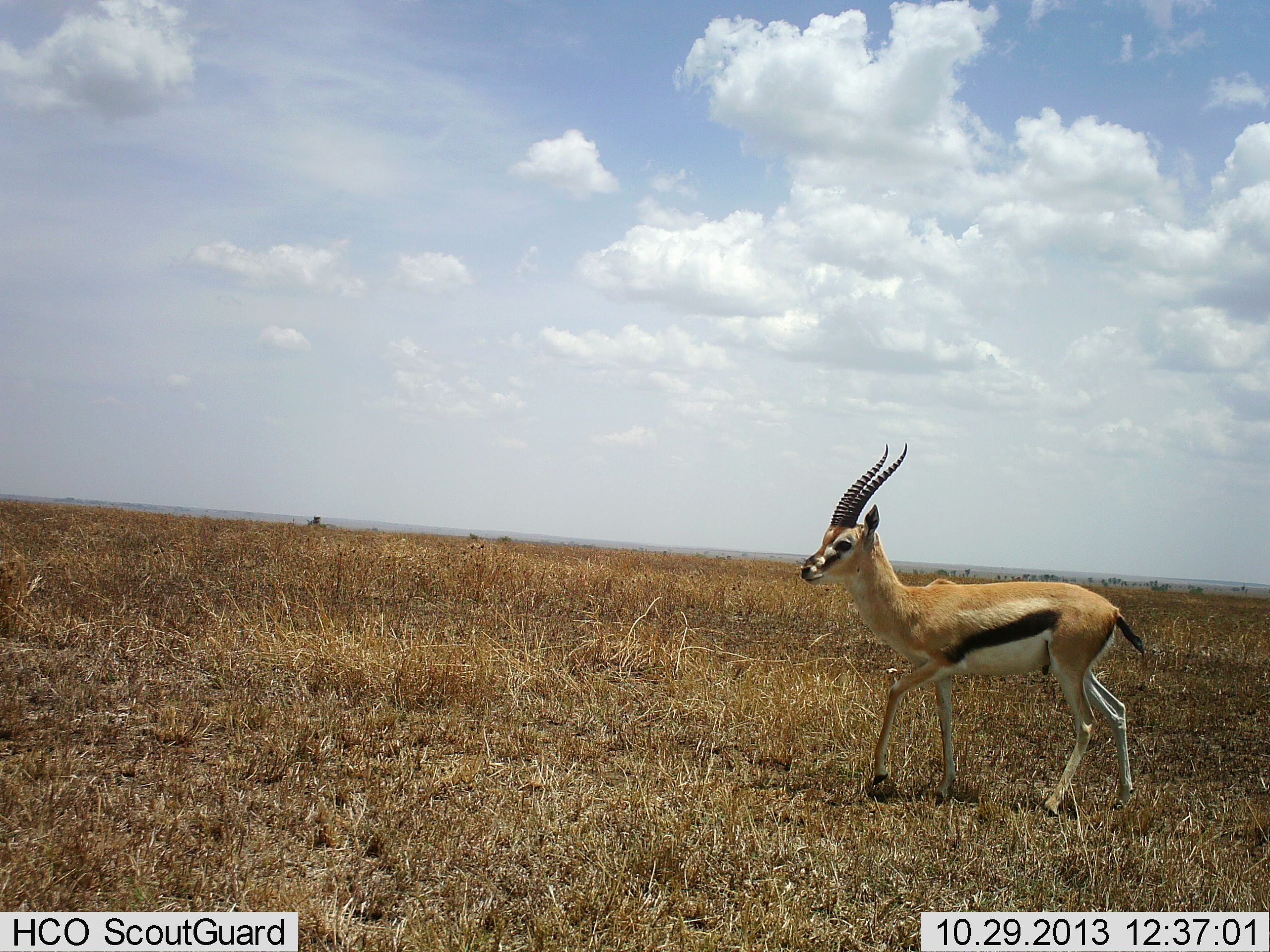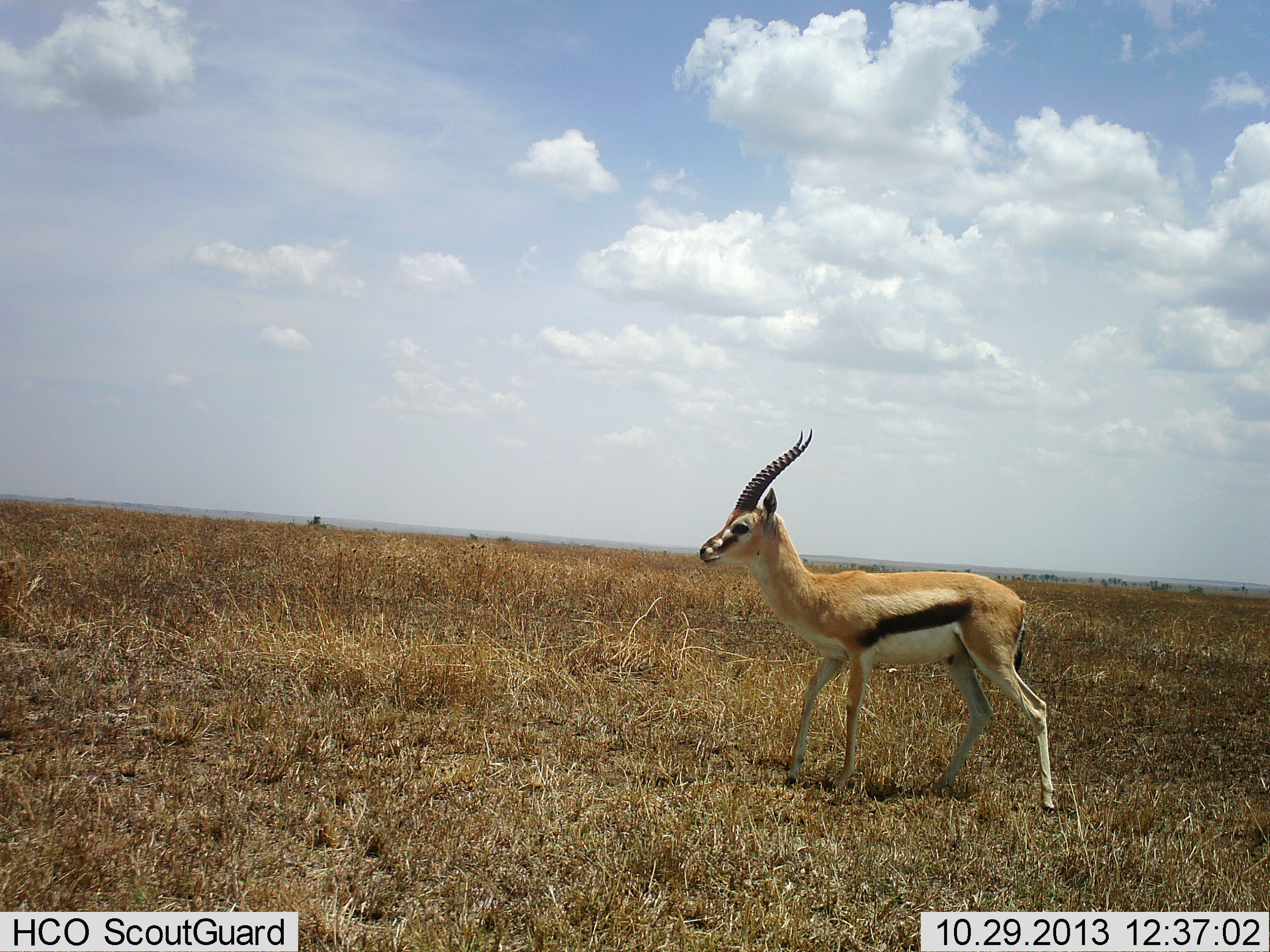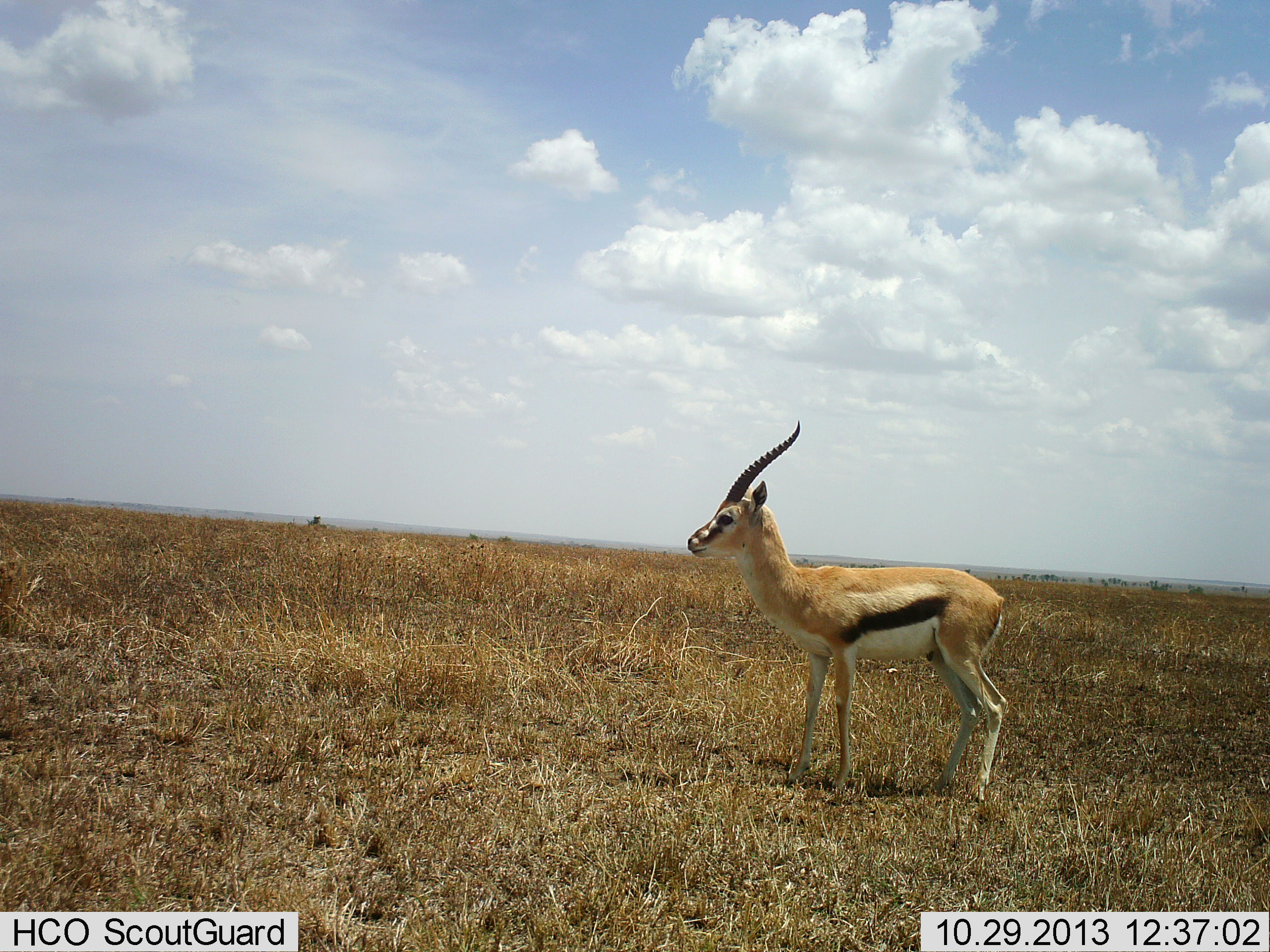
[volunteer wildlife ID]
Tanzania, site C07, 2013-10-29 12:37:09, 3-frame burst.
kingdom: Animalia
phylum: Chordata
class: Mammalia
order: Artiodactyla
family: Bovidae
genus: Eudorcas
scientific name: Eudorcas thomsonii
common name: thomson's gazelle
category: gazellethomsons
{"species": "gazellethomsons (thomson's gazelle) (Eudorcas thomsonii)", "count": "1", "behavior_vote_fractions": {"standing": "29%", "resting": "0%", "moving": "74%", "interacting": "0%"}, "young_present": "0%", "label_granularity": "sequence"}